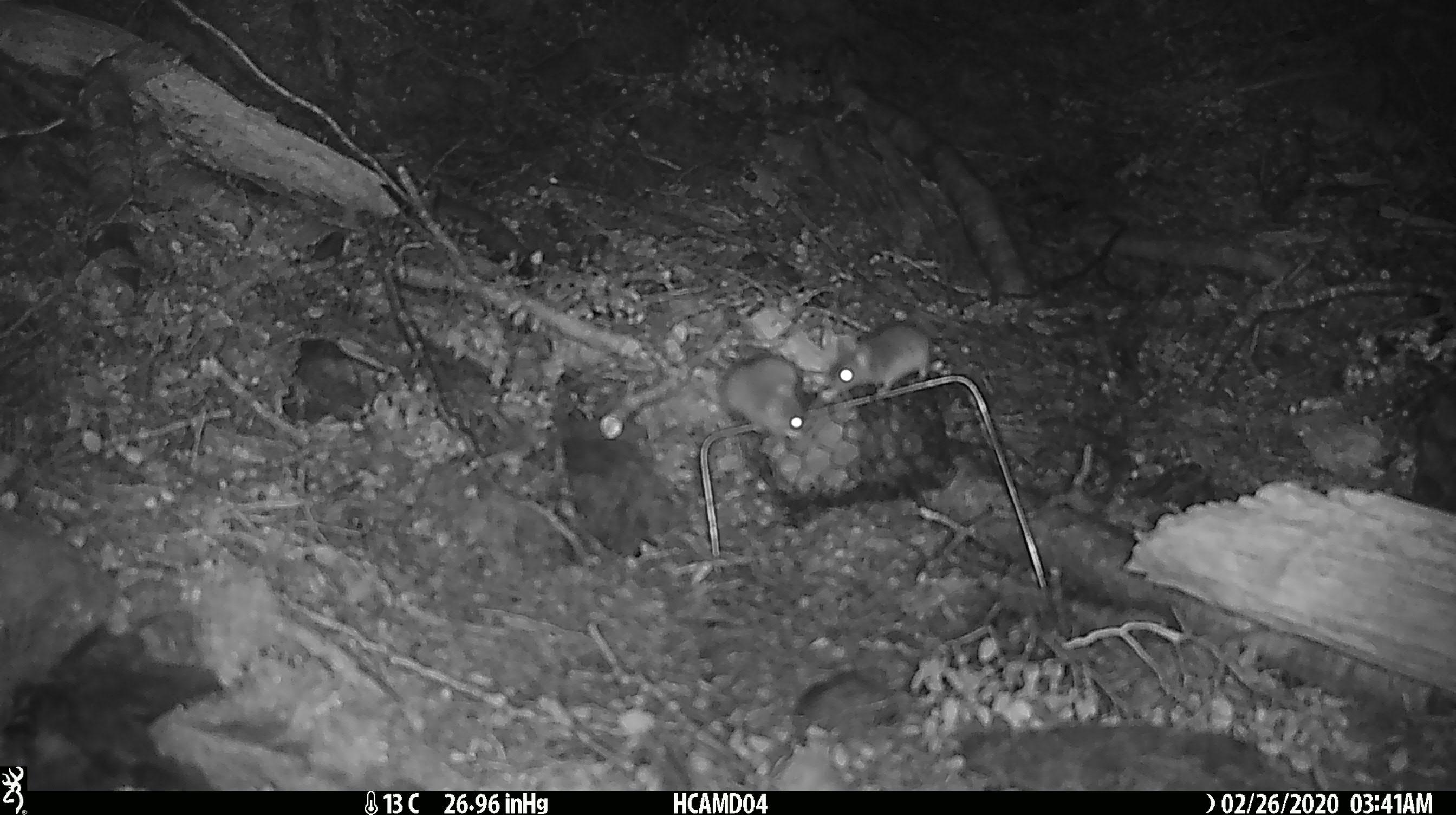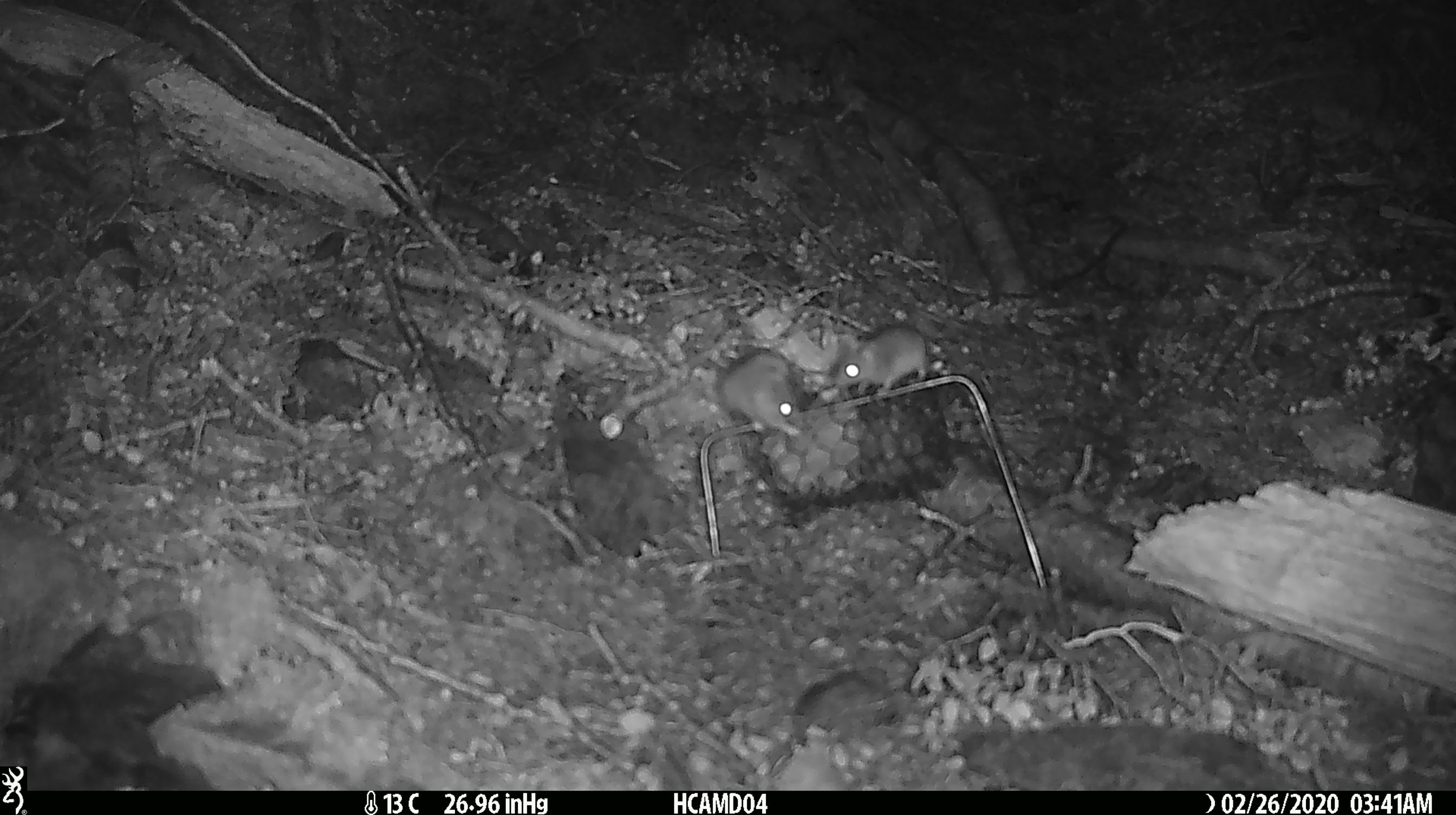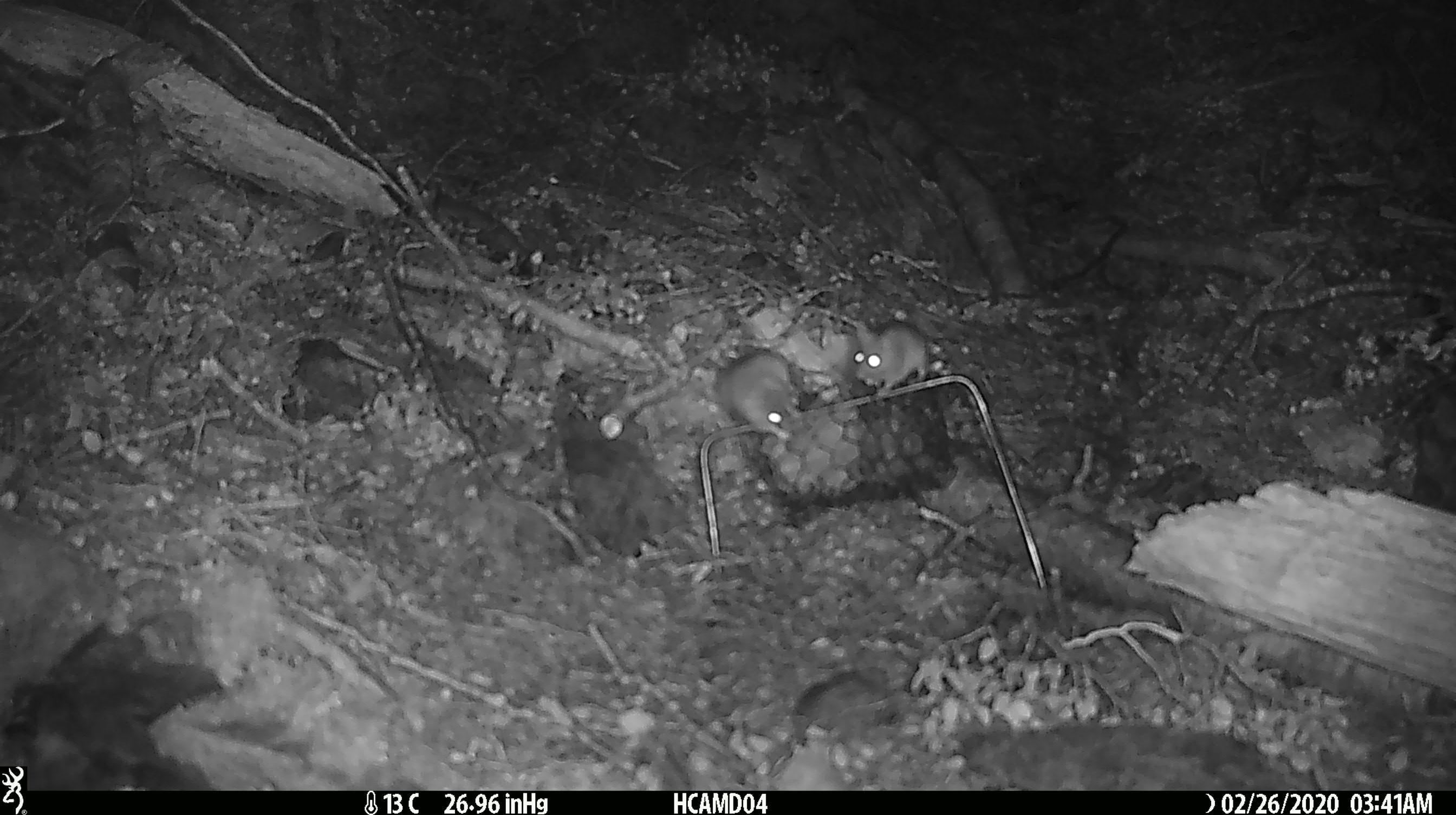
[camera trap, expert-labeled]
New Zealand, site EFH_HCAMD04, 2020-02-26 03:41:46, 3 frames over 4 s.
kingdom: Animalia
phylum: Chordata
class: Mammalia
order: Rodentia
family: Muridae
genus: Mus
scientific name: Mus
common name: mouse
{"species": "mouse (Mus)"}